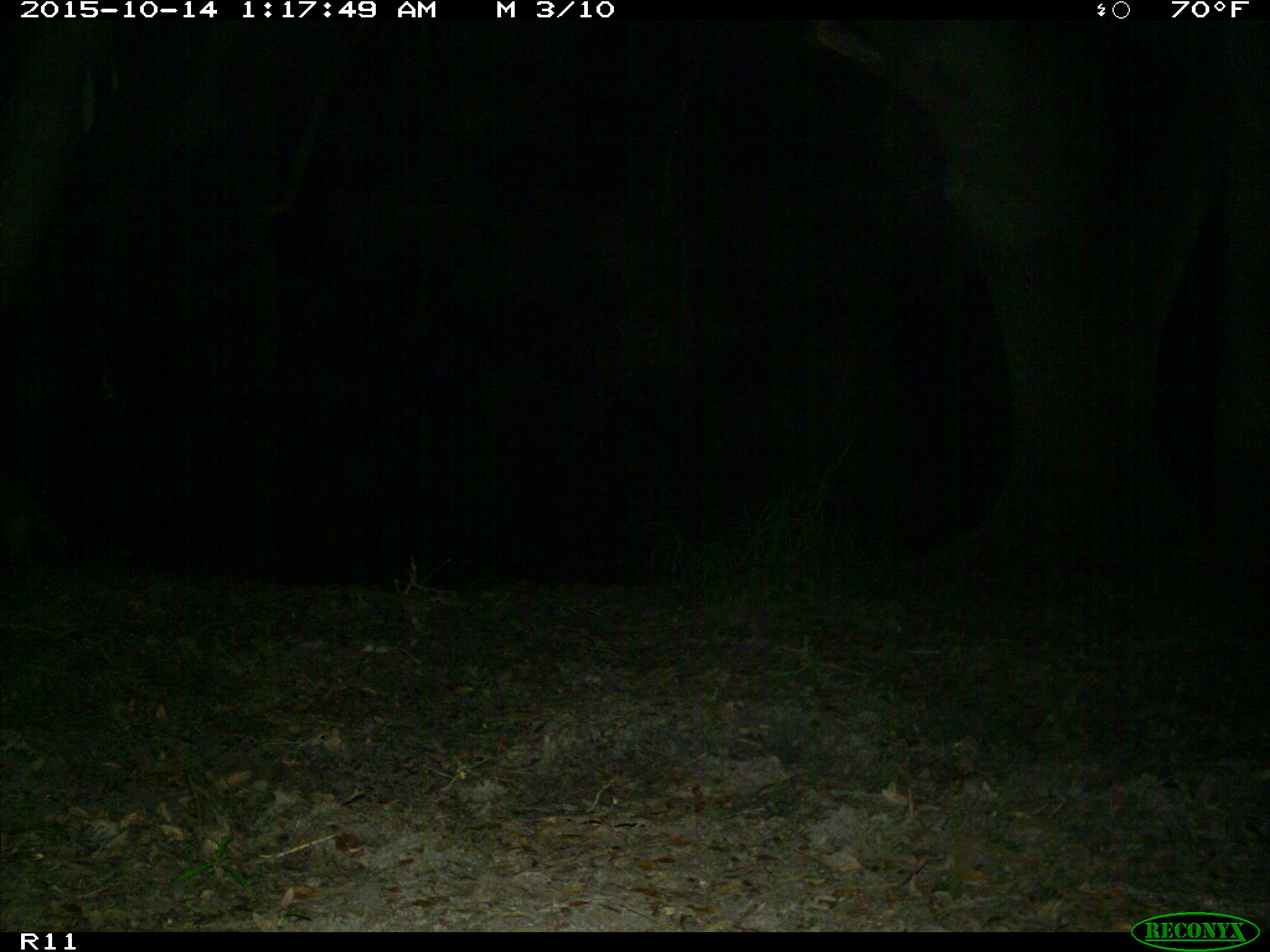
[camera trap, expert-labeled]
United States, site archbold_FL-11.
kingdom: Animalia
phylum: Chordata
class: Mammalia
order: Carnivora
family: Procyonidae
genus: Procyon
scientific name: Procyon lotor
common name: common raccoon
Procyon lotor (common raccoon).